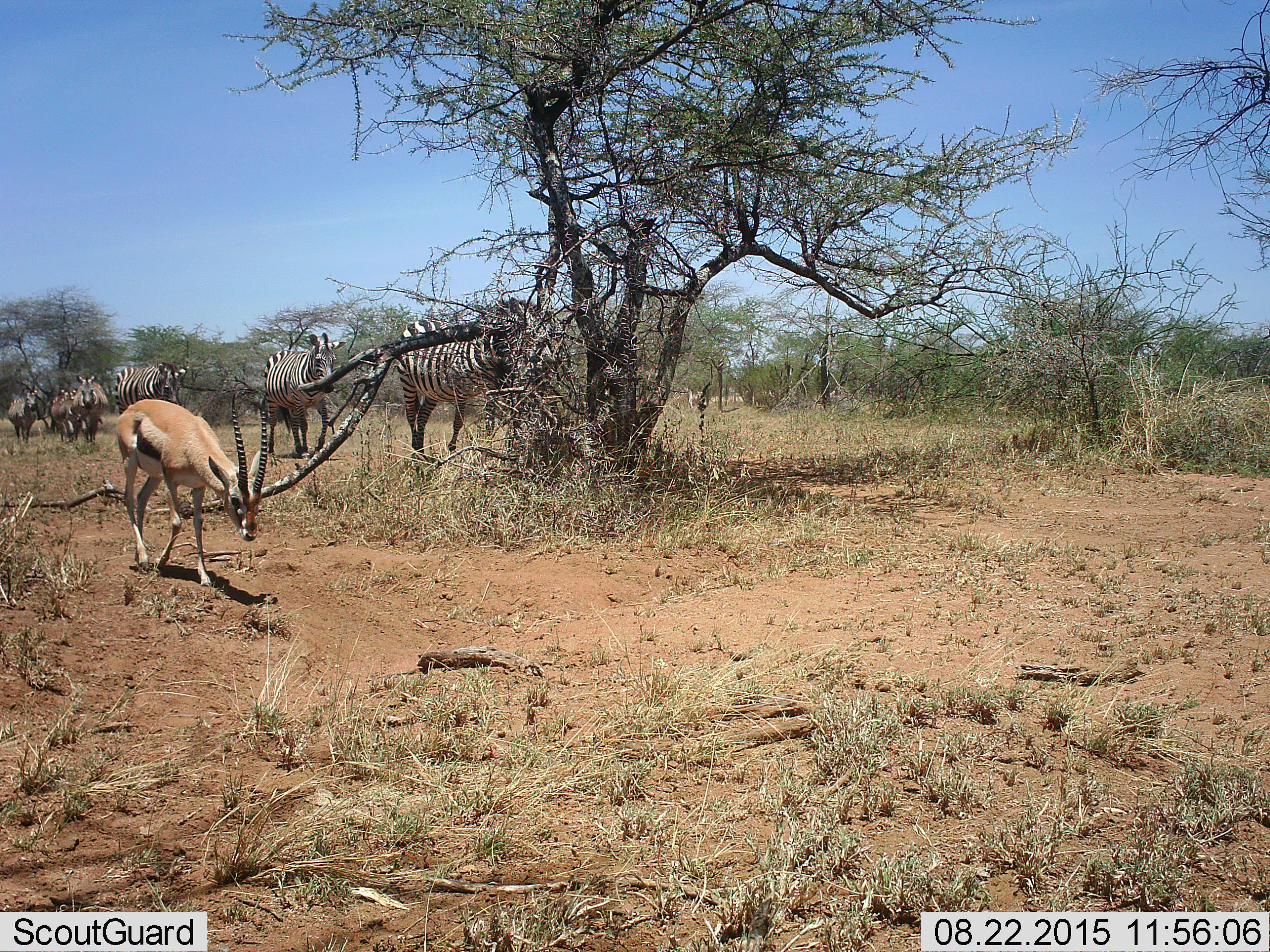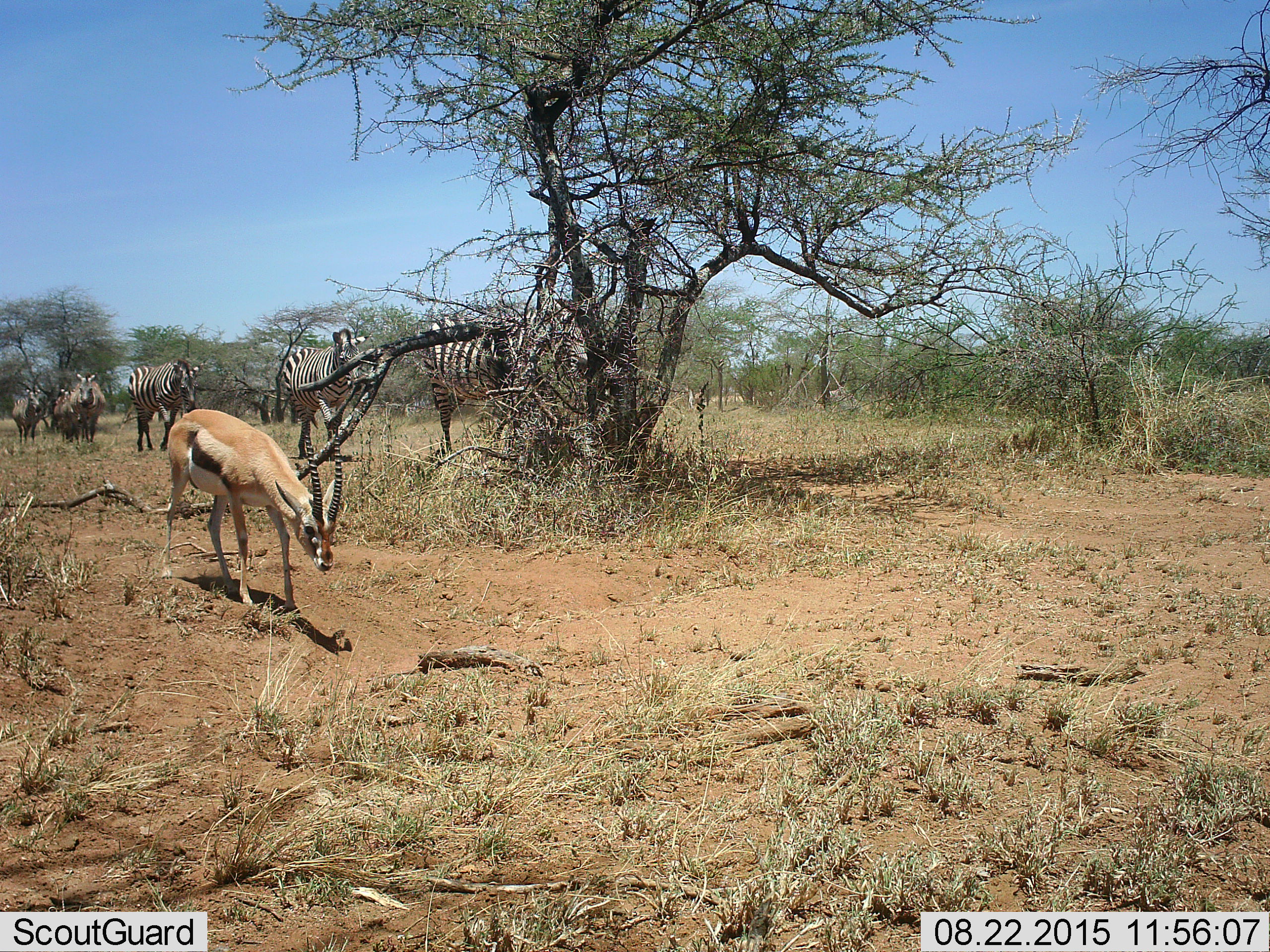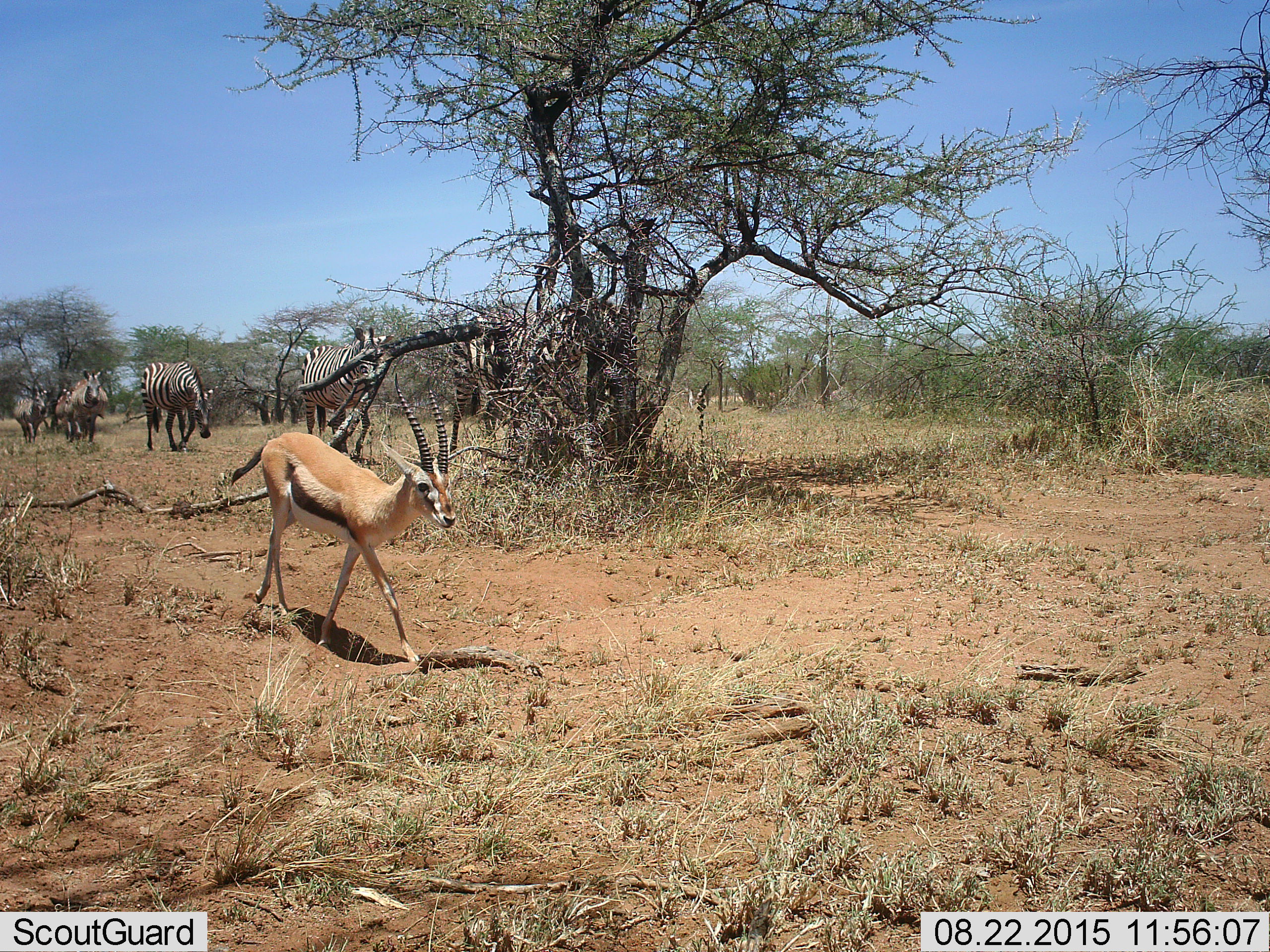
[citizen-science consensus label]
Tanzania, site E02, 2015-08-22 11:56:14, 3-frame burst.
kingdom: Animalia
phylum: Chordata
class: Mammalia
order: Artiodactyla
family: Bovidae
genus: Eudorcas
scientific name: Eudorcas thomsonii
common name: thomson's gazelle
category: gazellethomsons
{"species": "gazellethomsons (thomson's gazelle) (Eudorcas thomsonii)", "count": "1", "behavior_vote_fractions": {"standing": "6%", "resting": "0%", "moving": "94%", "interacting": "0%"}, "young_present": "0%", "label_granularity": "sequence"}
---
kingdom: Animalia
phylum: Chordata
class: Mammalia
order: Perissodactyla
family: Equidae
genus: Equus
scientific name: Equus quagga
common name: plains zebra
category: zebra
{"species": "zebra (plains zebra) (Equus quagga)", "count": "6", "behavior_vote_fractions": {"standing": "11%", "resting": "0%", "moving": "94%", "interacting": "0%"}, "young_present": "6%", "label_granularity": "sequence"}